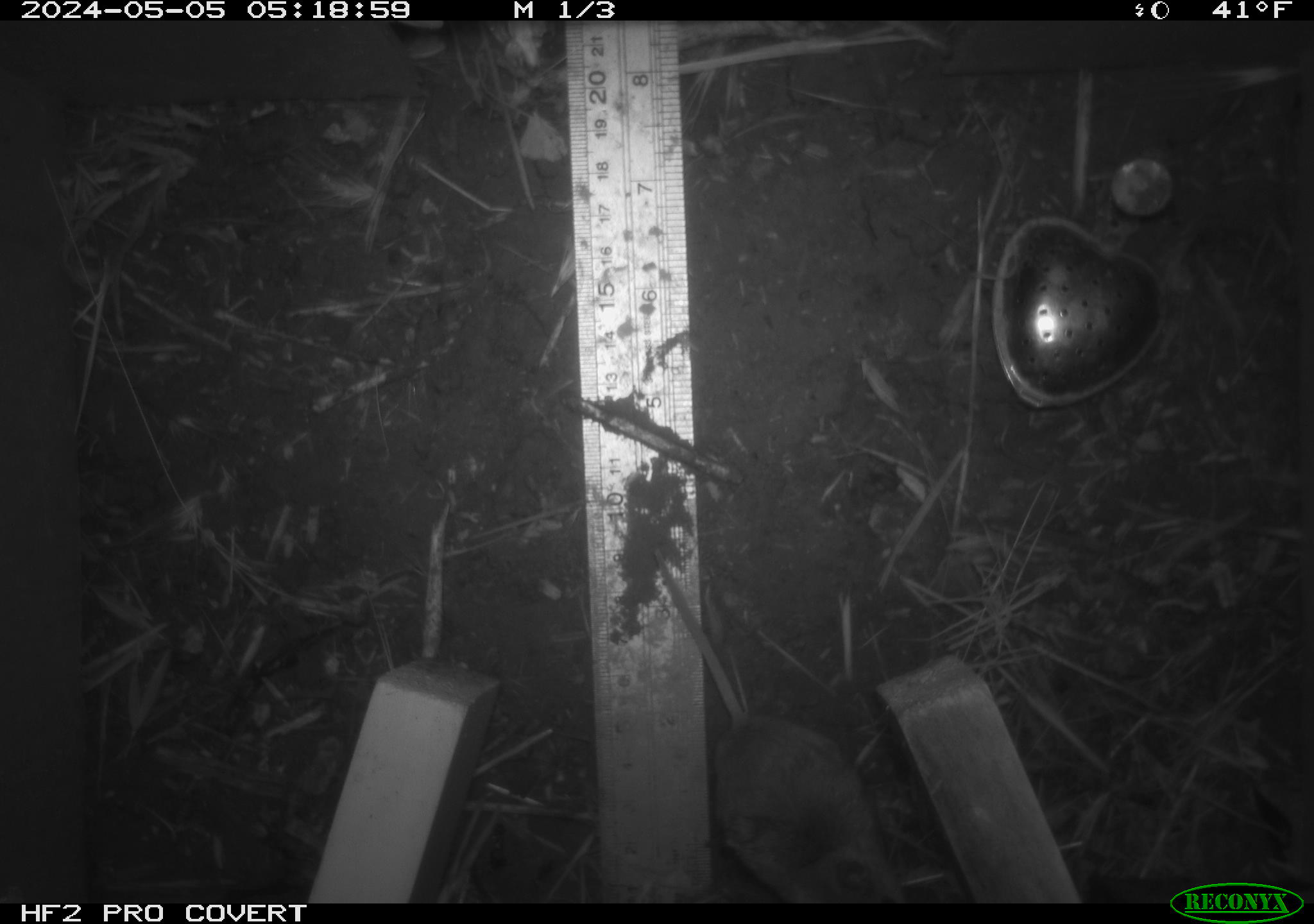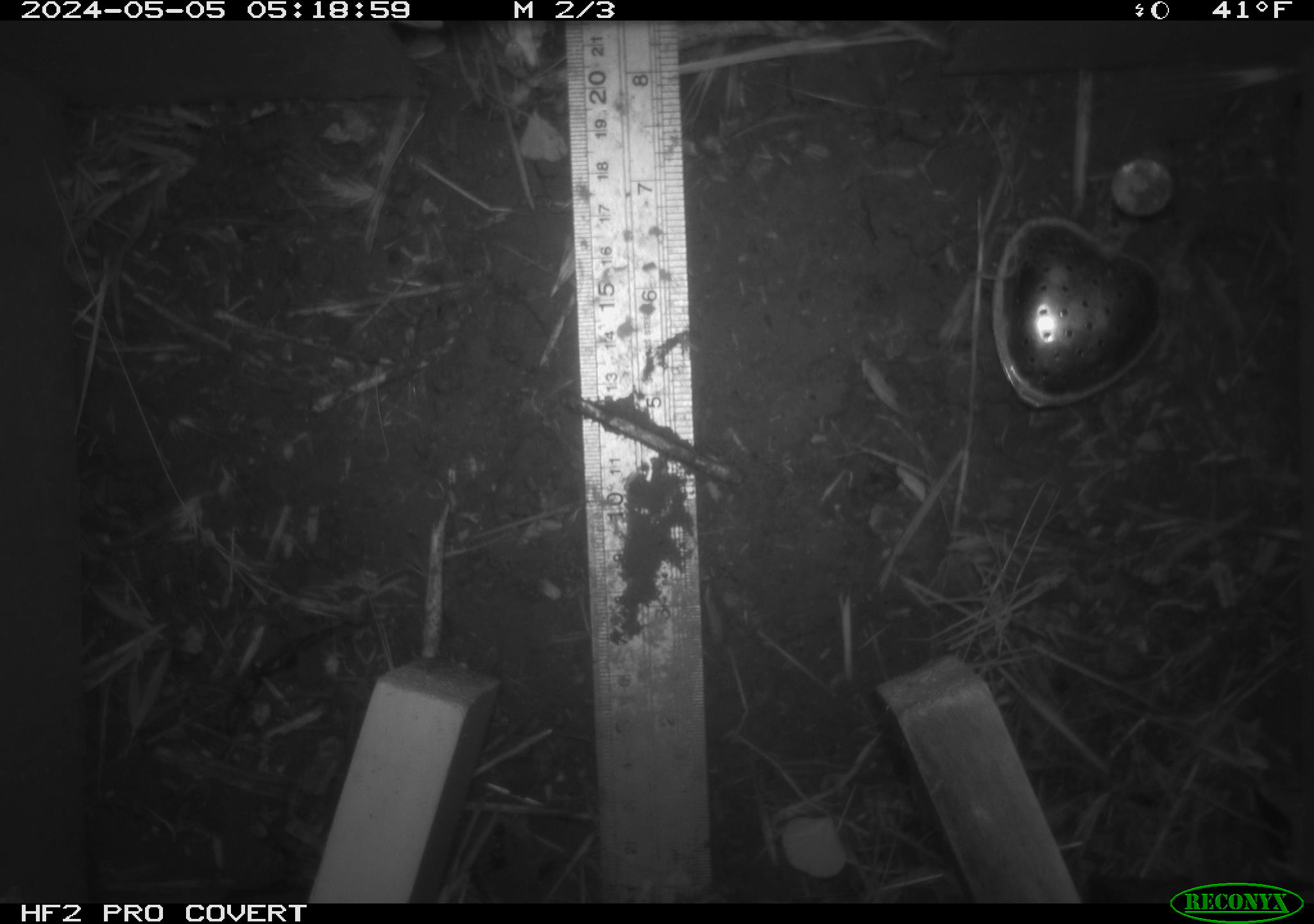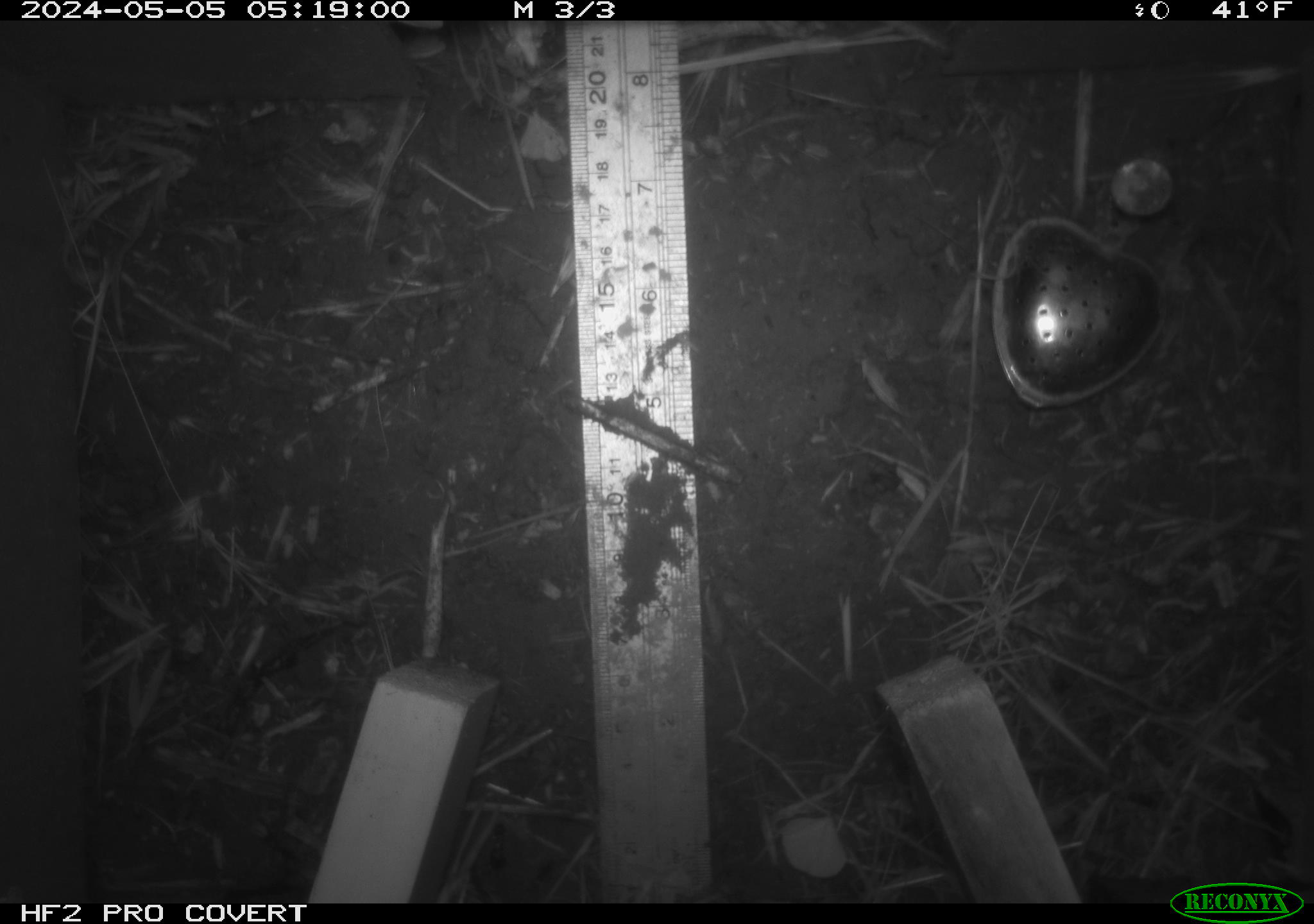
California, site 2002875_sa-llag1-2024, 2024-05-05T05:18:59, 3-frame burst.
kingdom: Animalia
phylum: Chordata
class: Mammalia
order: Rodentia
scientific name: Rodentia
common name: mouse species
Mouse species (Rodentia).